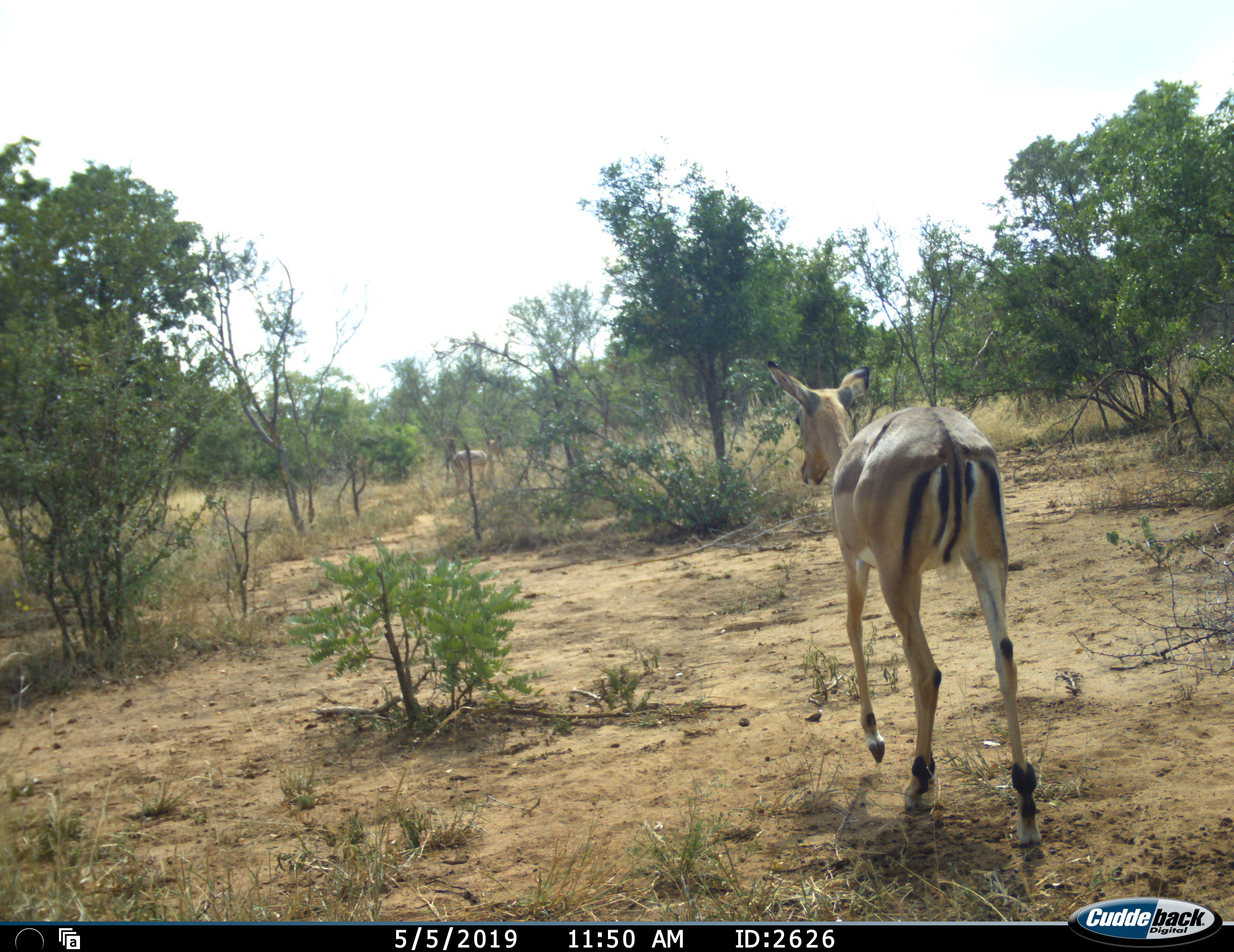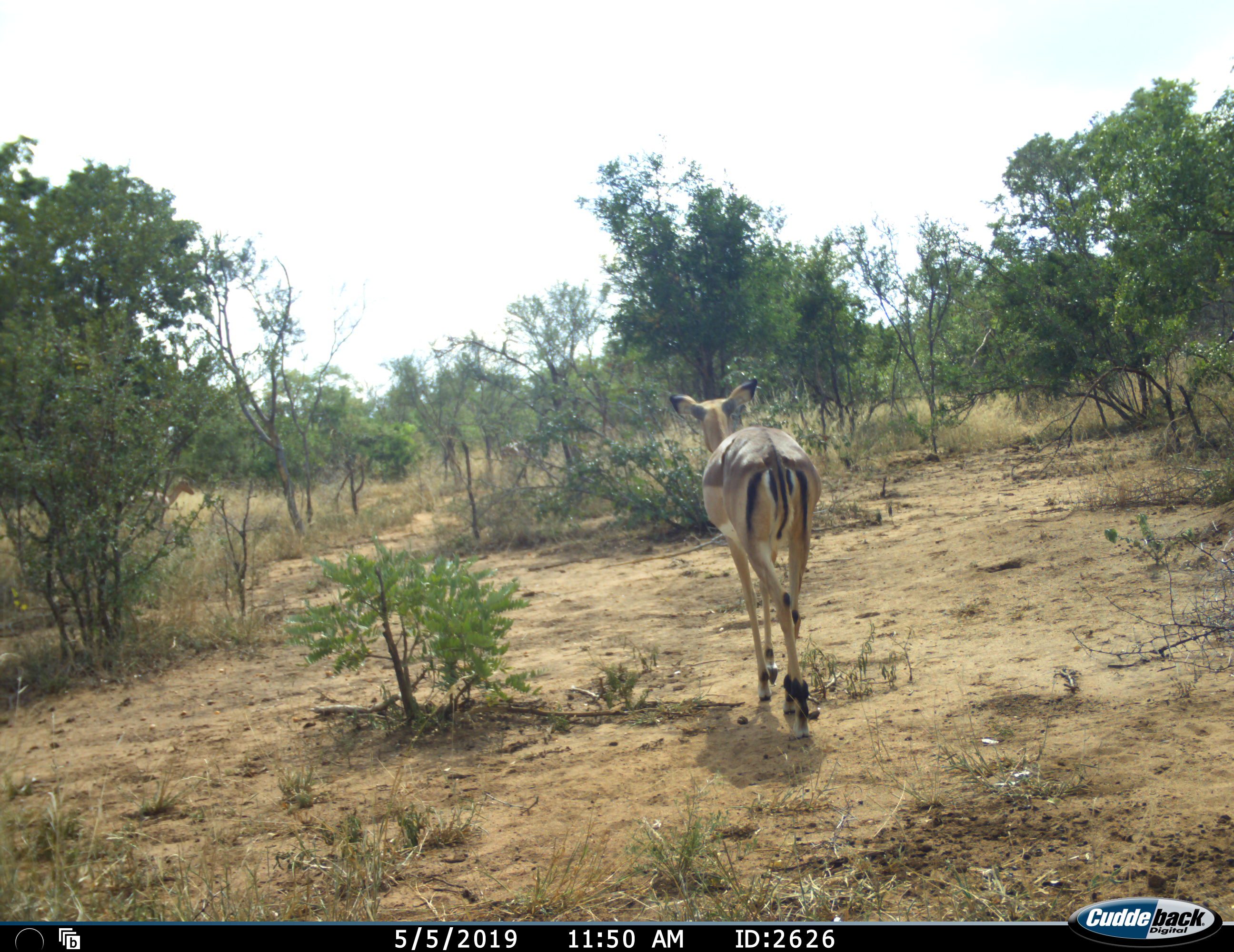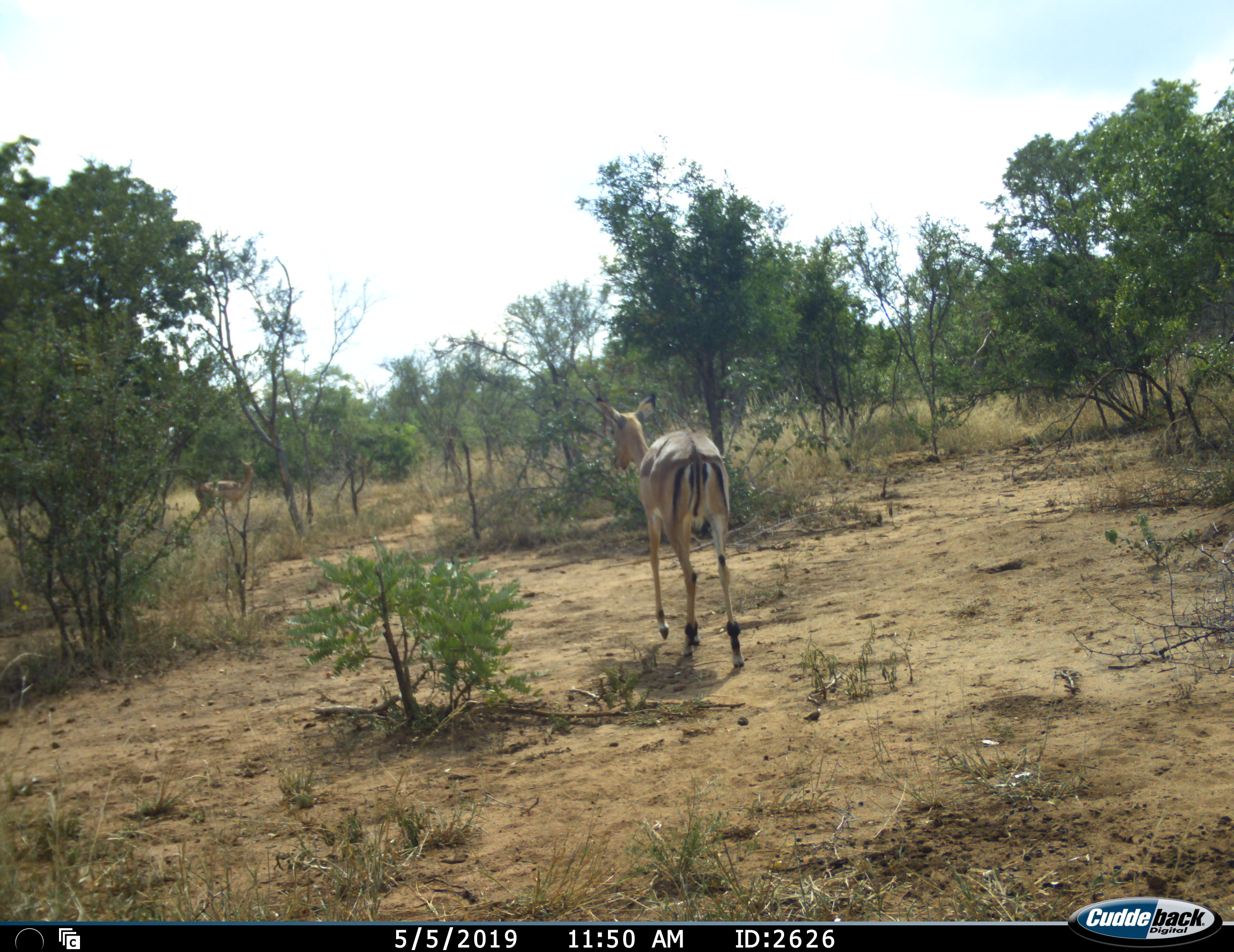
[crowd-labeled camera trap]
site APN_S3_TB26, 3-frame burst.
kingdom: Animalia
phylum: Chordata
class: Mammalia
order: Artiodactyla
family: Bovidae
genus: Aepyceros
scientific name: Aepyceros melampus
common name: impala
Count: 3.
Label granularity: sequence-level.